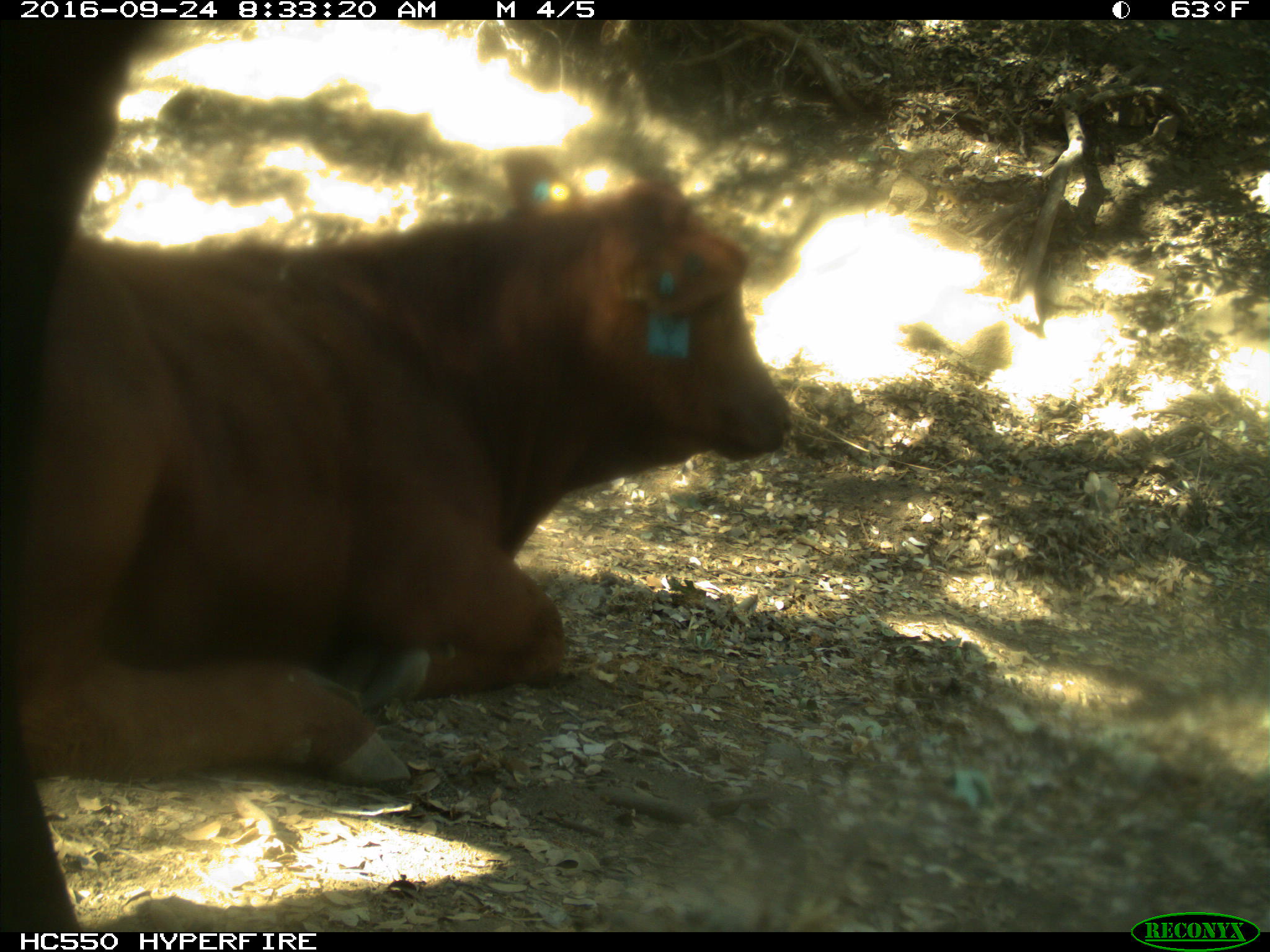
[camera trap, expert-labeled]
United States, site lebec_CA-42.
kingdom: Animalia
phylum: Chordata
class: Mammalia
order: Artiodactyla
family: Bovidae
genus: Bos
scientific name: Bos taurus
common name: domestic cow